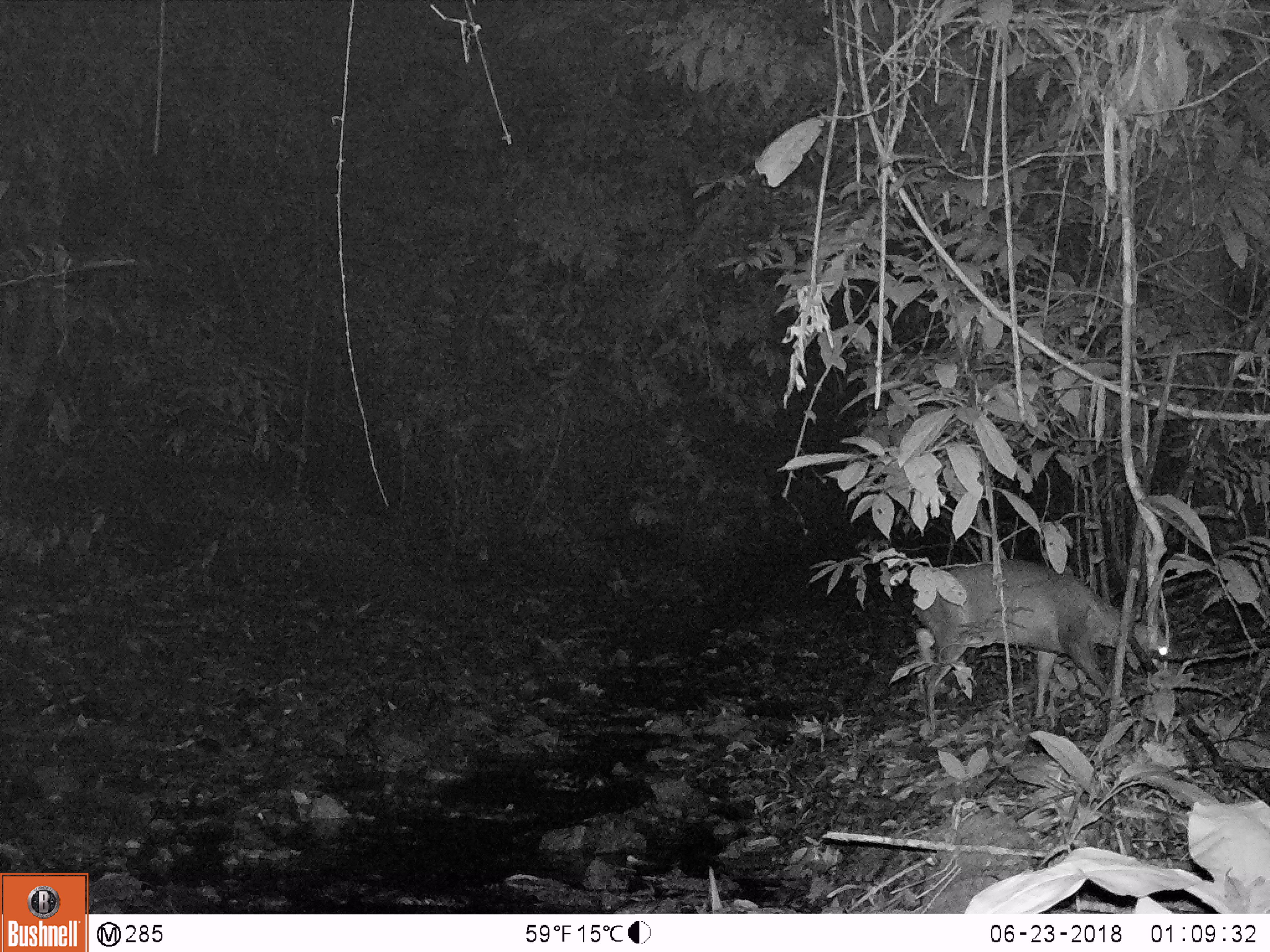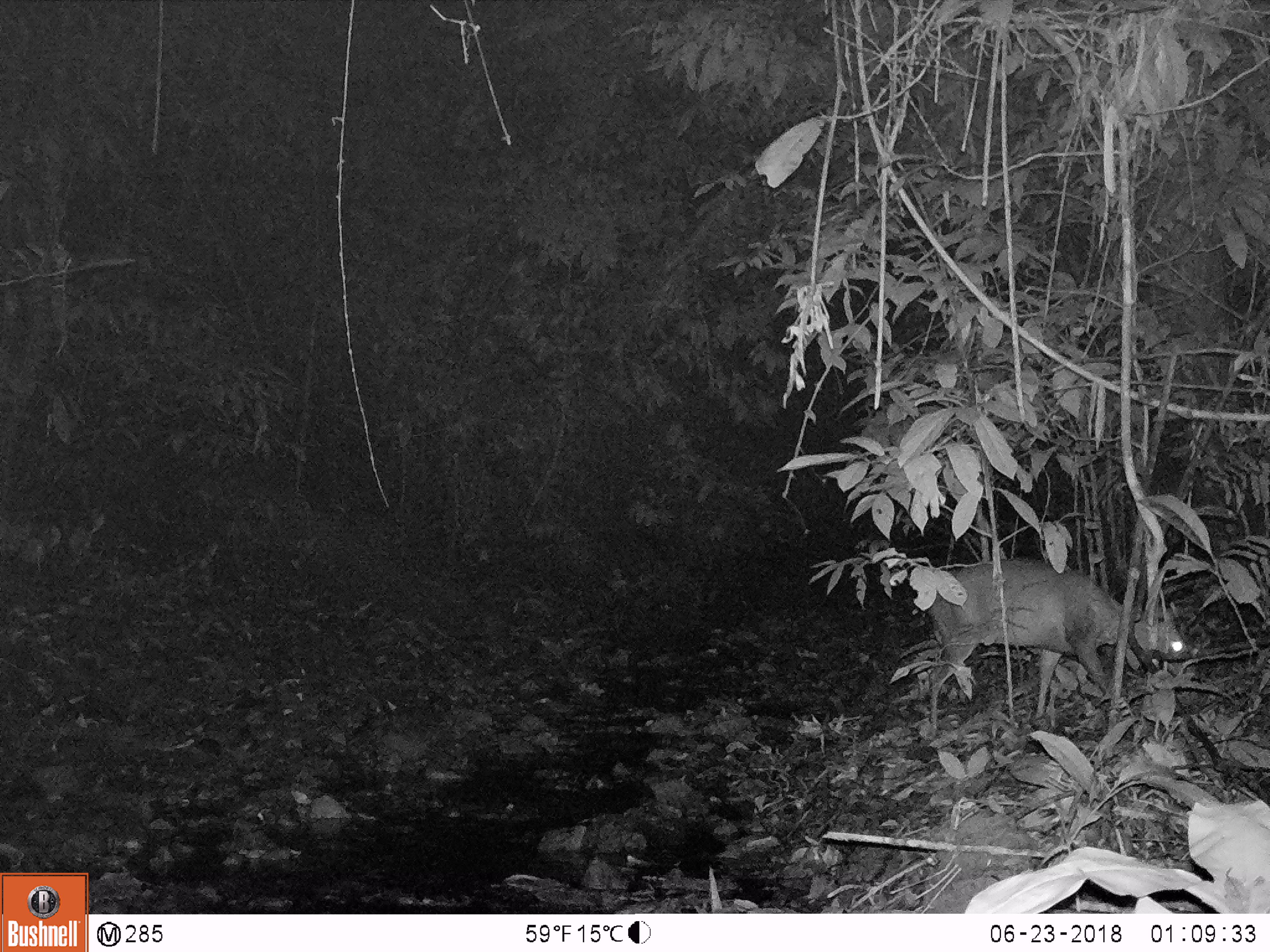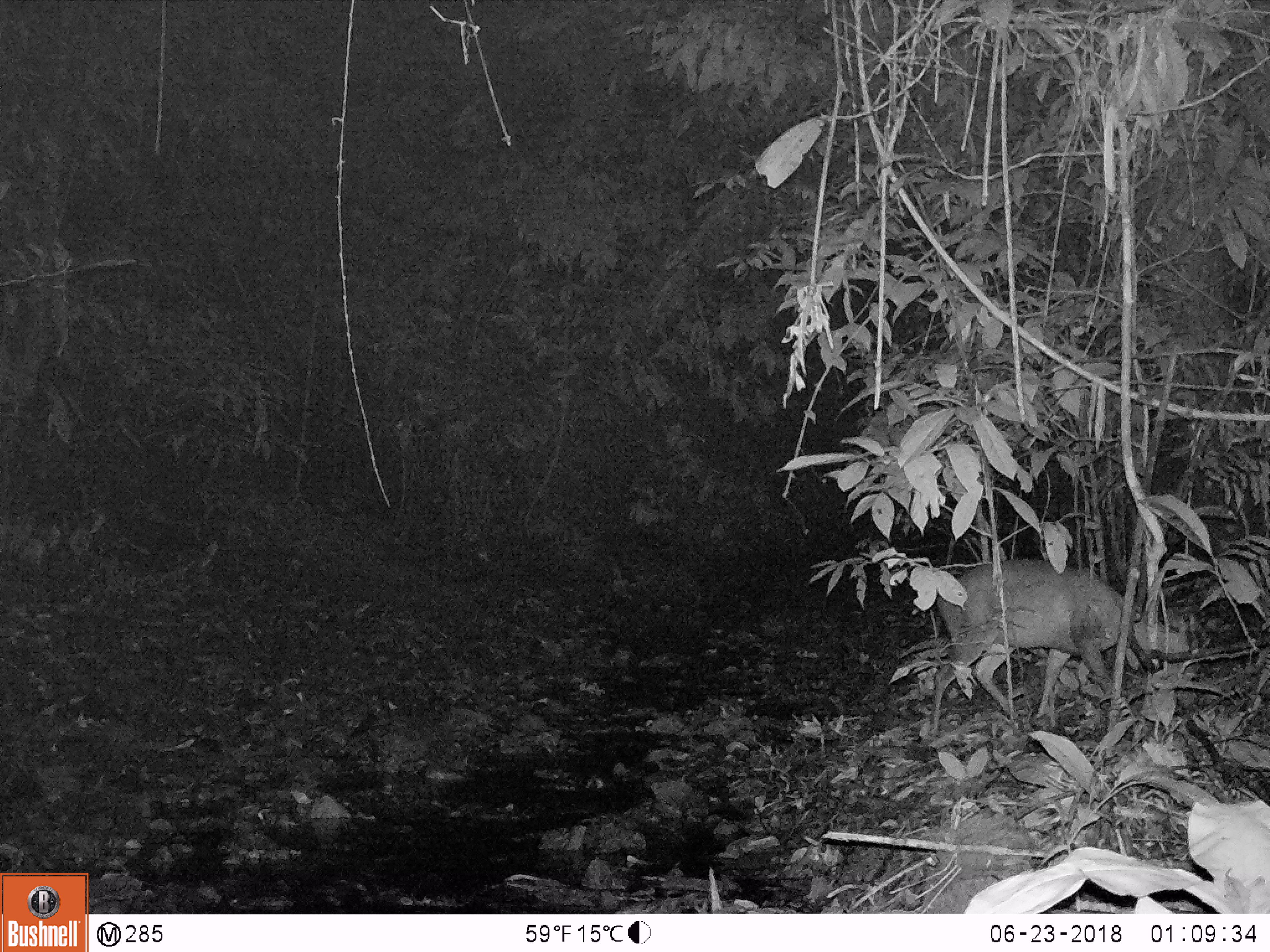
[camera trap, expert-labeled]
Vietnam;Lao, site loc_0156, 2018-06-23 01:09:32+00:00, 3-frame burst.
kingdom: Animalia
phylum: Chordata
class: Mammalia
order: Artiodactyla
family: Cervidae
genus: Muntiacus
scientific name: Muntiacus rooseveltorum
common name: roosevelt's muntjac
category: roosevelts muntjac group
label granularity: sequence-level